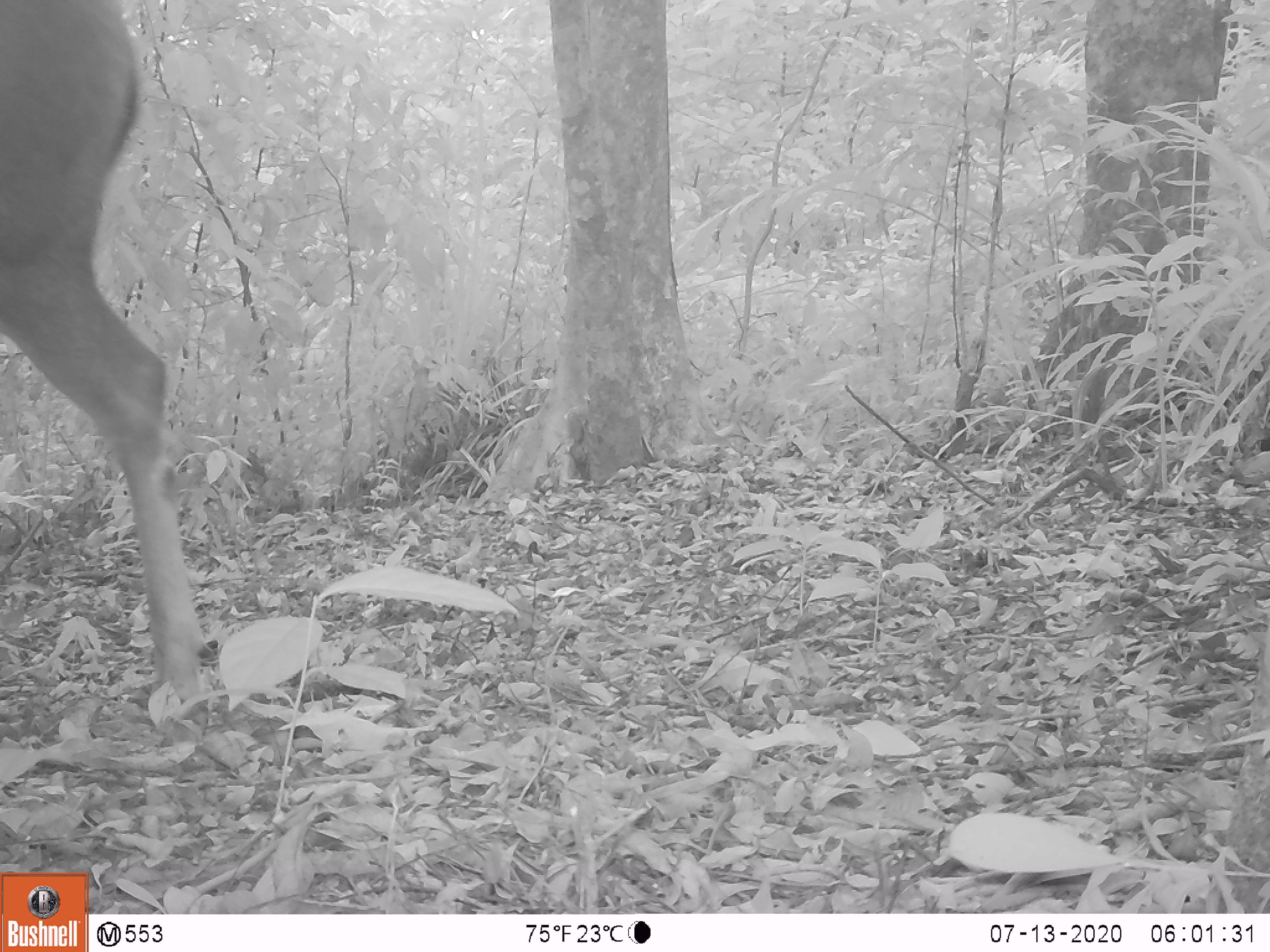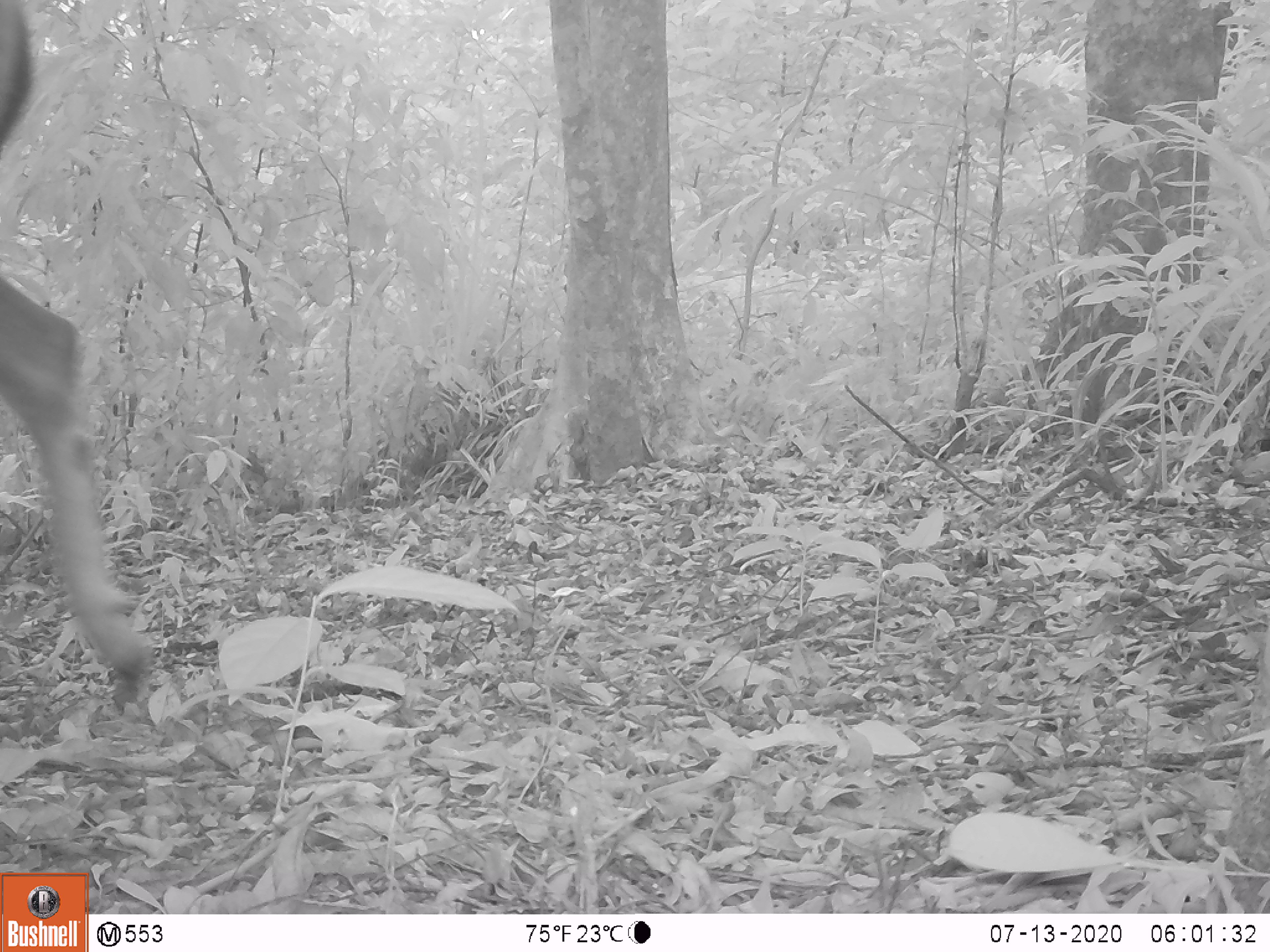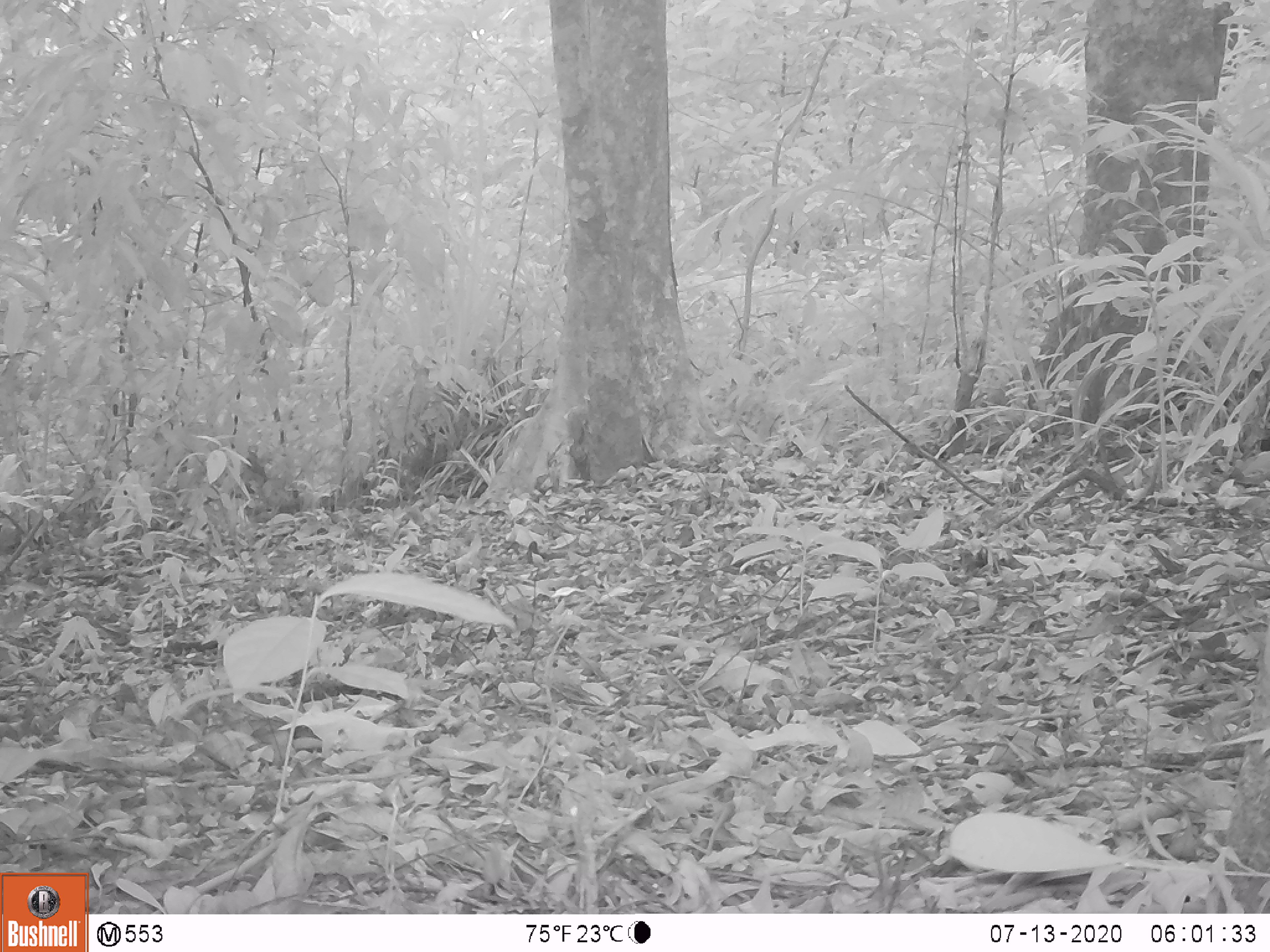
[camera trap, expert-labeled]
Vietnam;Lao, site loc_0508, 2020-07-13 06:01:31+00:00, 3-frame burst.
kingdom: Animalia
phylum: Chordata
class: Mammalia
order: Artiodactyla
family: Cervidae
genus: Rusa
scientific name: Rusa unicolor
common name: sambar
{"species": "sambar (Rusa unicolor)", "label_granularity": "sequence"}